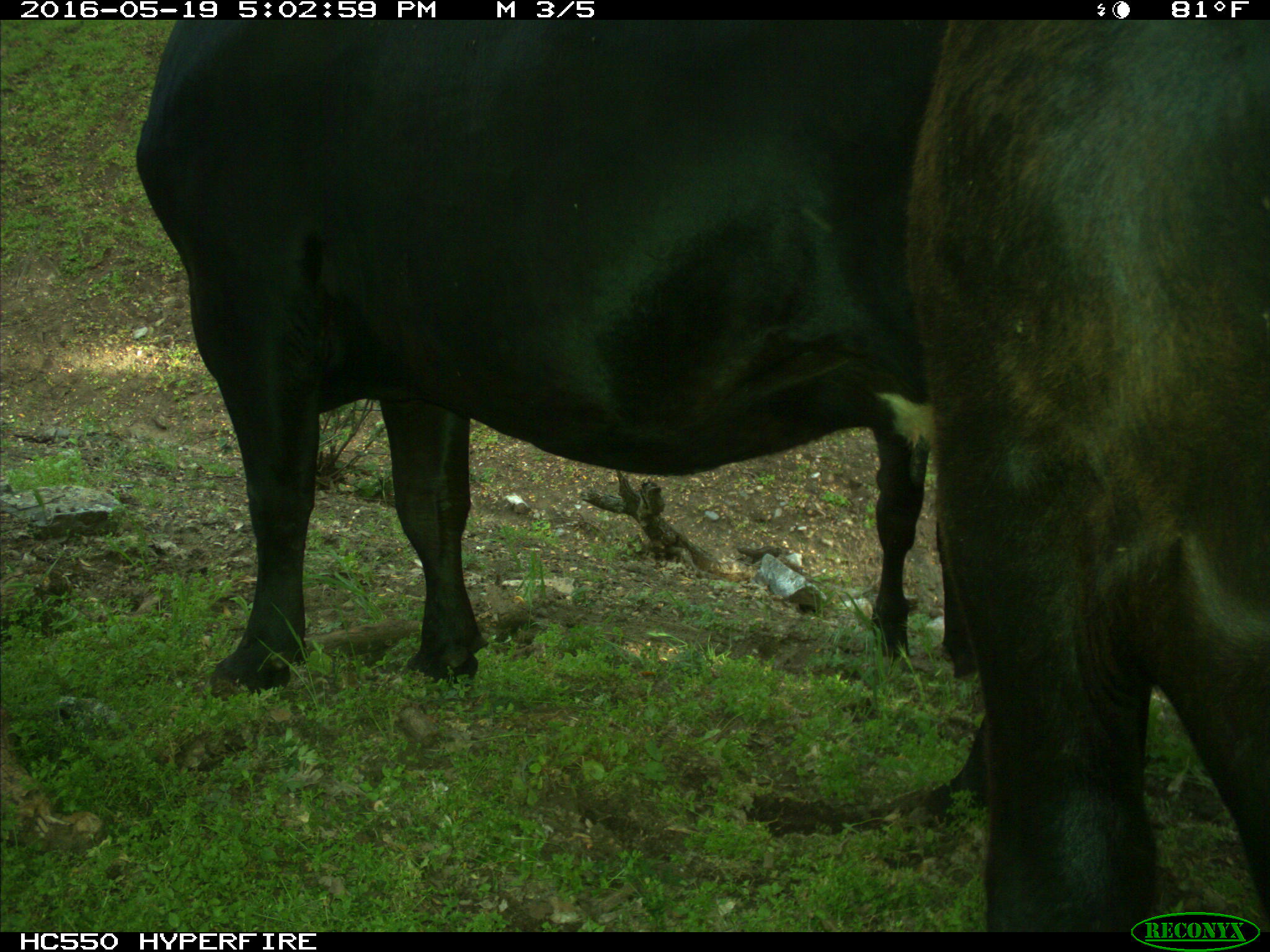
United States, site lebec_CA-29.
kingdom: Animalia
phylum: Chordata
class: Mammalia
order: Artiodactyla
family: Bovidae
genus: Bos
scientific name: Bos taurus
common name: domestic cow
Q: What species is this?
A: Bos taurus (domestic cow).